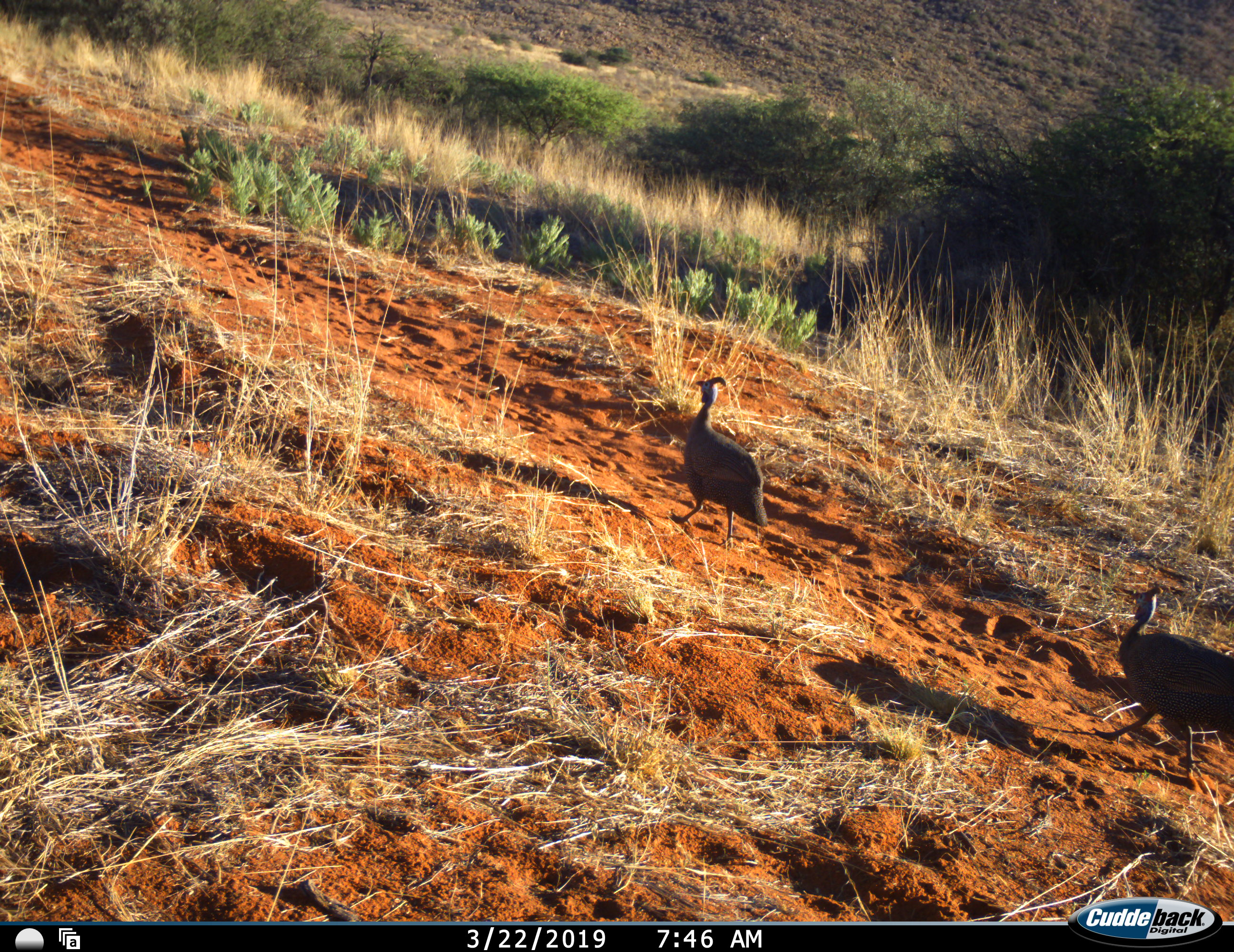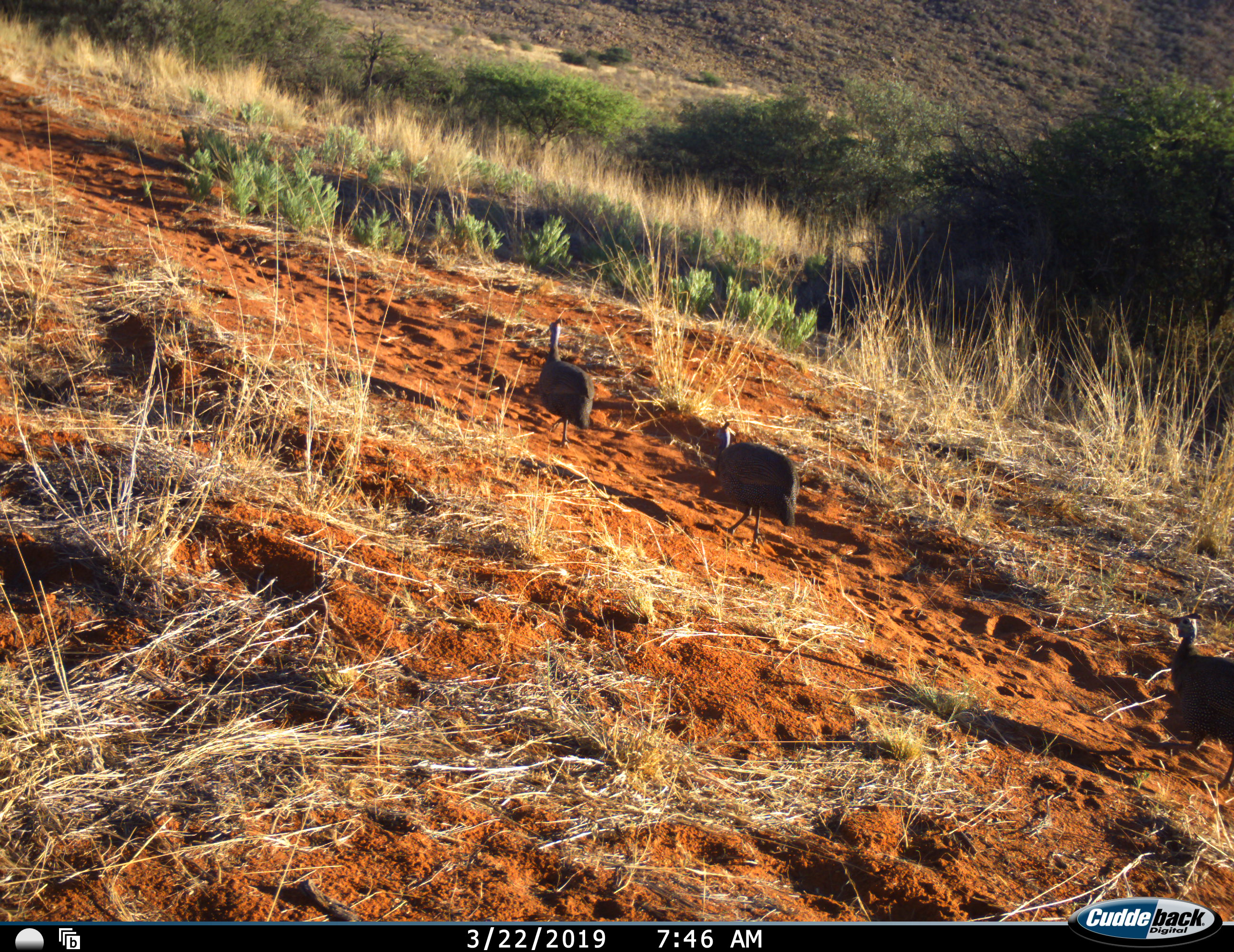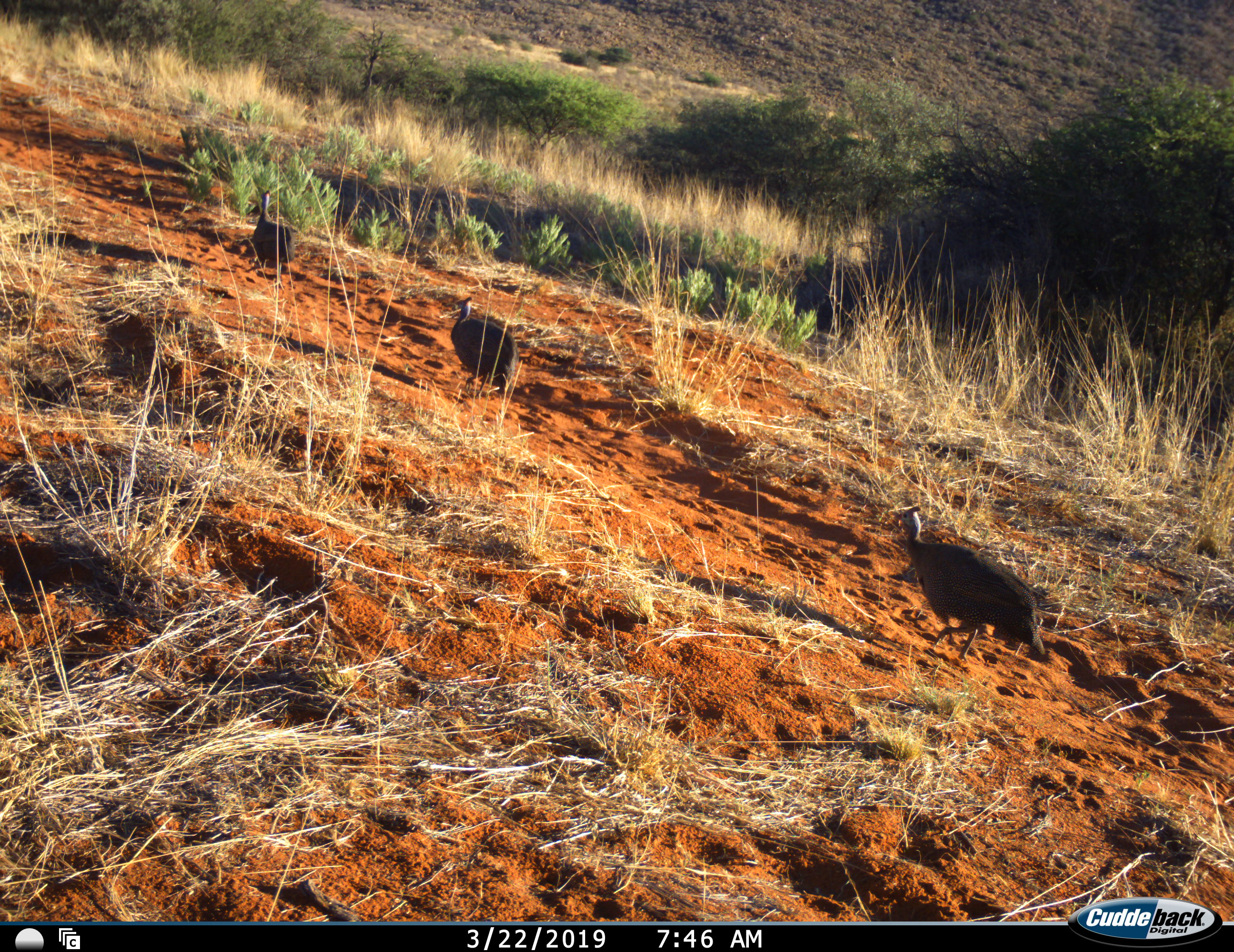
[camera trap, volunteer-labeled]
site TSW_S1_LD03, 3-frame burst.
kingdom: Animalia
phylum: Chordata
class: Aves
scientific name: Aves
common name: bird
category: birdother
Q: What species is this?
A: Birdother (bird) (Aves).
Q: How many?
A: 3.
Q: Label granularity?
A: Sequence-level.